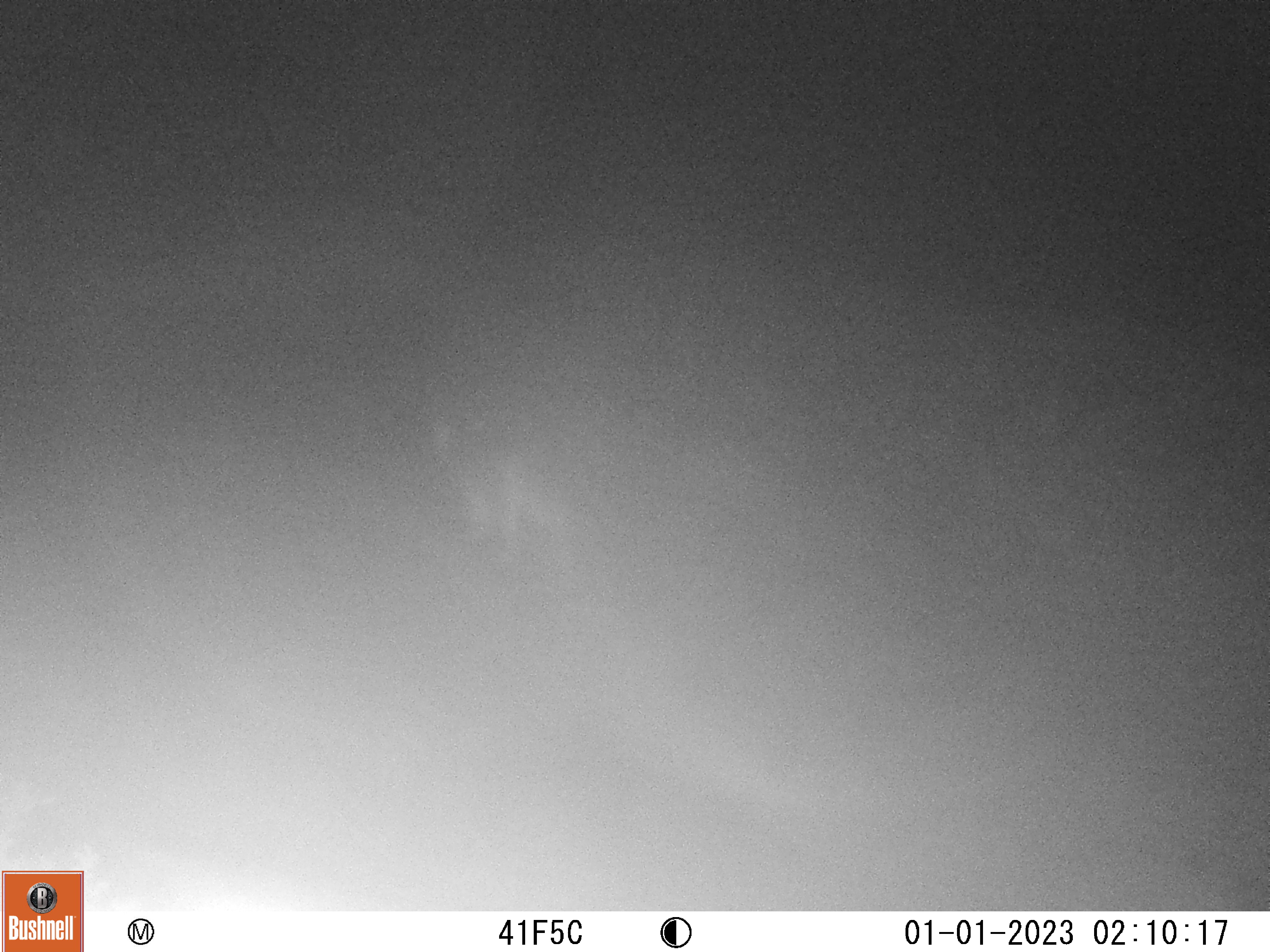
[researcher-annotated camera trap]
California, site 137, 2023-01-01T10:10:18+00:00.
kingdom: Animalia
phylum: Chordata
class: Mammalia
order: Carnivora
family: Canidae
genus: Urocyon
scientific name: Urocyon cinereoargenteus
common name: gray fox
Gray fox (Urocyon cinereoargenteus).